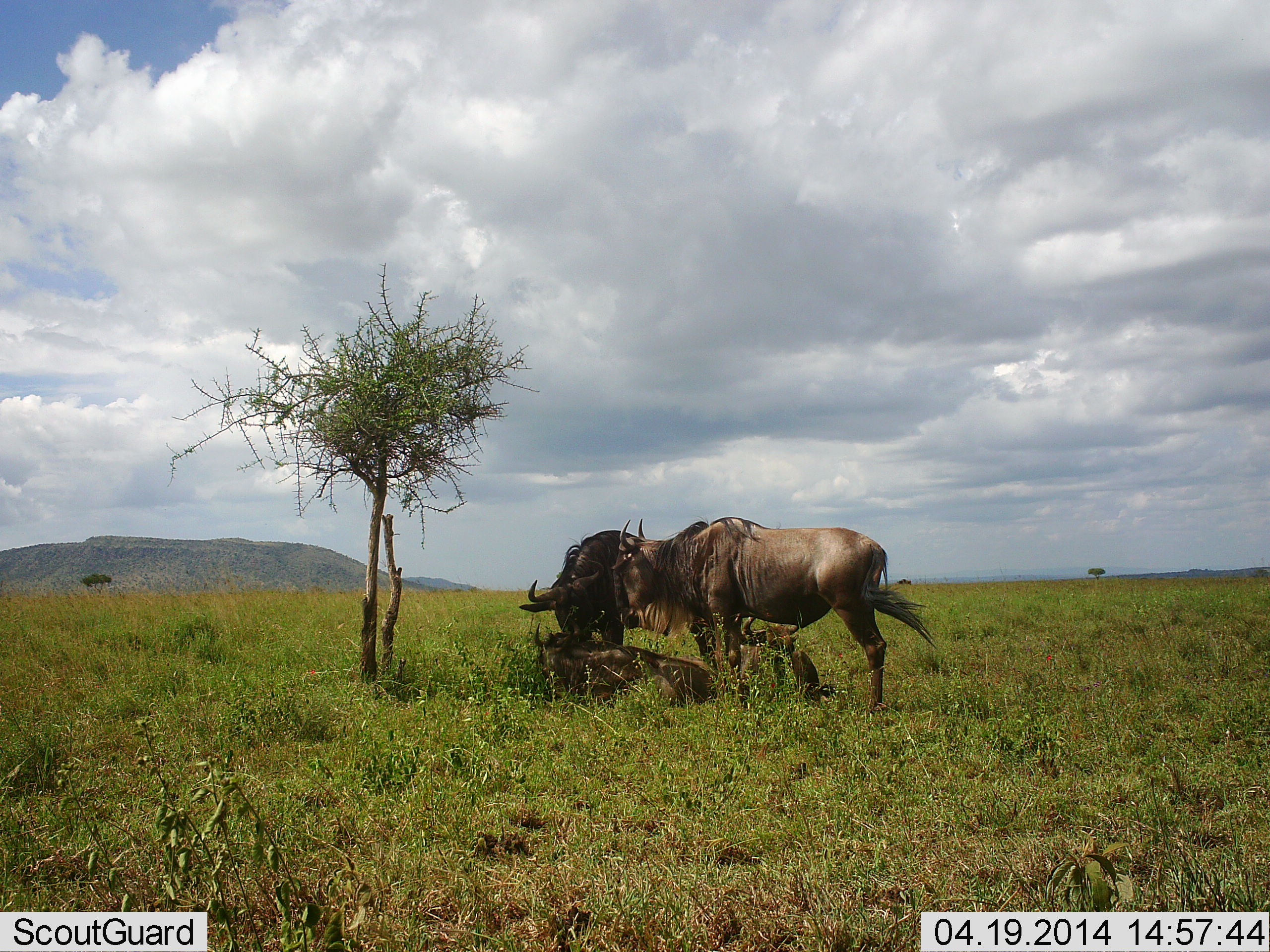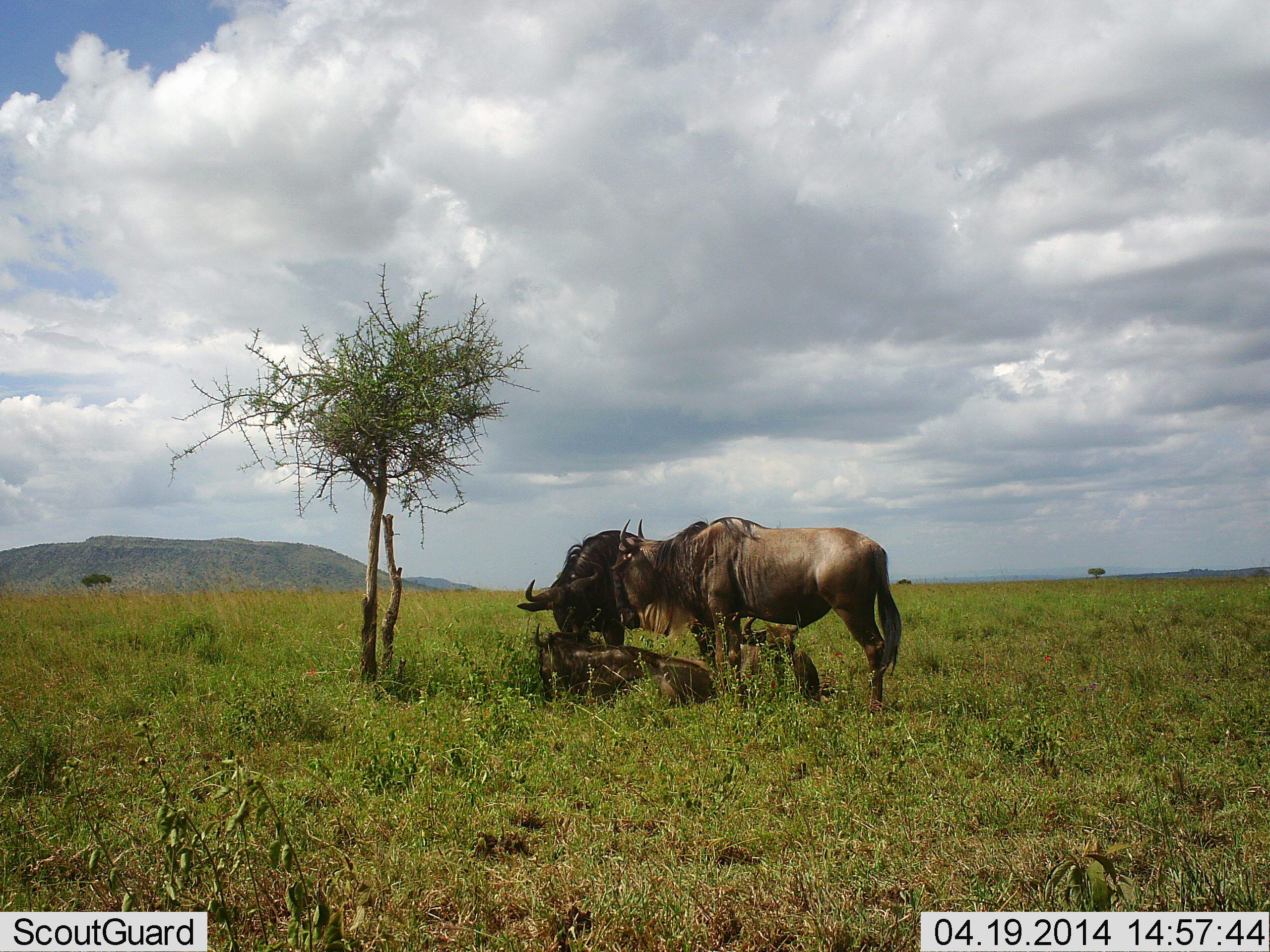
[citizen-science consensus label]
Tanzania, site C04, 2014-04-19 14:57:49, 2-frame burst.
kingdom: Animalia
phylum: Chordata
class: Mammalia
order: Artiodactyla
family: Bovidae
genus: Connochaetes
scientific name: Connochaetes taurinus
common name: blue wildebeest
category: wildebeest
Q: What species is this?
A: Wildebeest (blue wildebeest) (Connochaetes taurinus).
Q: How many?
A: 3.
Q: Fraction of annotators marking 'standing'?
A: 80%.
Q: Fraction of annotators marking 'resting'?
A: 100%.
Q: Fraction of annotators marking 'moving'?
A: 10%.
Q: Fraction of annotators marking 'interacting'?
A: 30%.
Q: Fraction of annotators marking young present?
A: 10%.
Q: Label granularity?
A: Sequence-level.